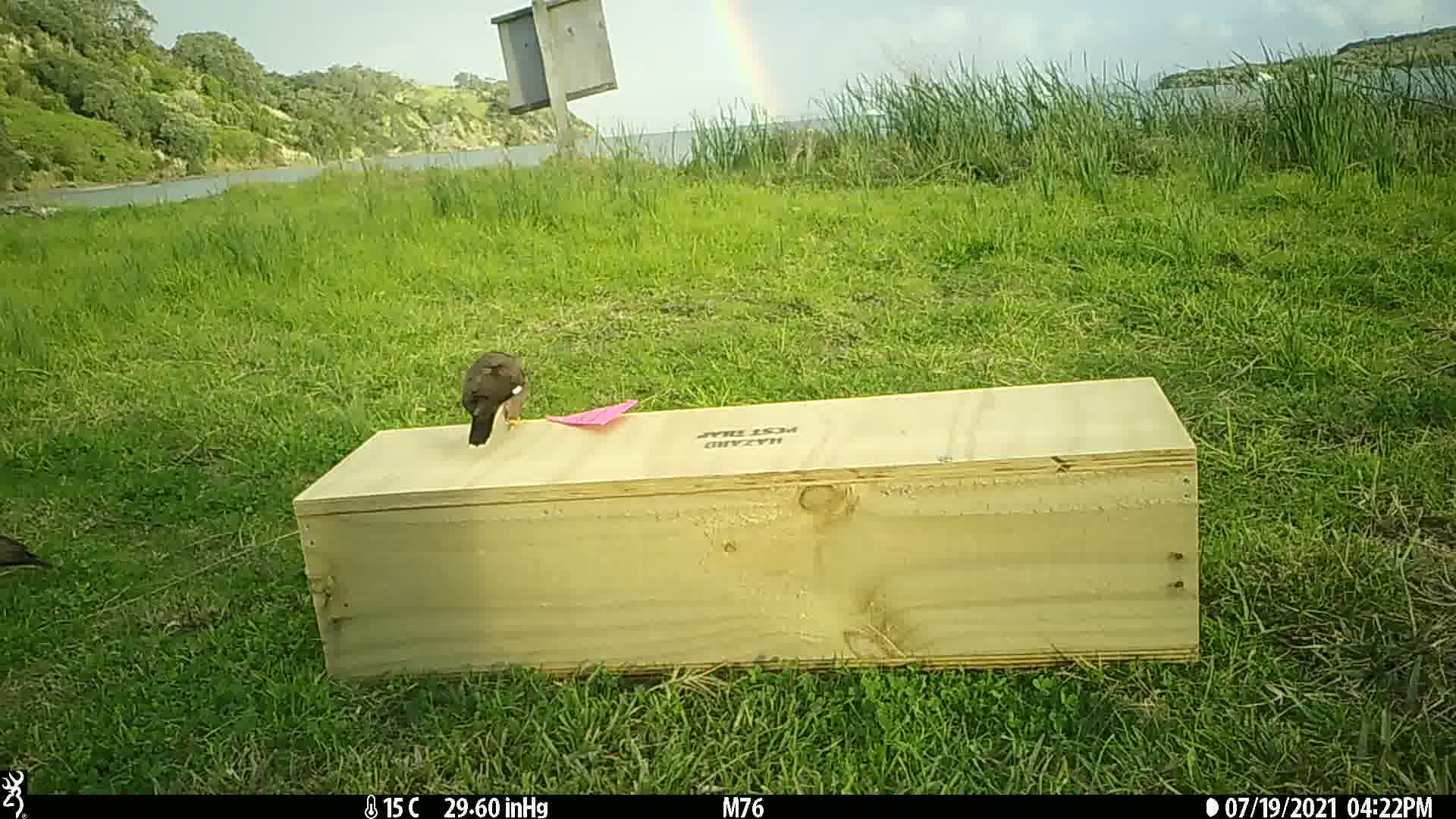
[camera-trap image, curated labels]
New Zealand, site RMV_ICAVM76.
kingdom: Animalia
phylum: Chordata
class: Aves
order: Passeriformes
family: Sturnidae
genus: Acridotheres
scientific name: Acridotheres tristis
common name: common myna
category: myna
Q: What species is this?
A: Myna (common myna) (Acridotheres tristis).